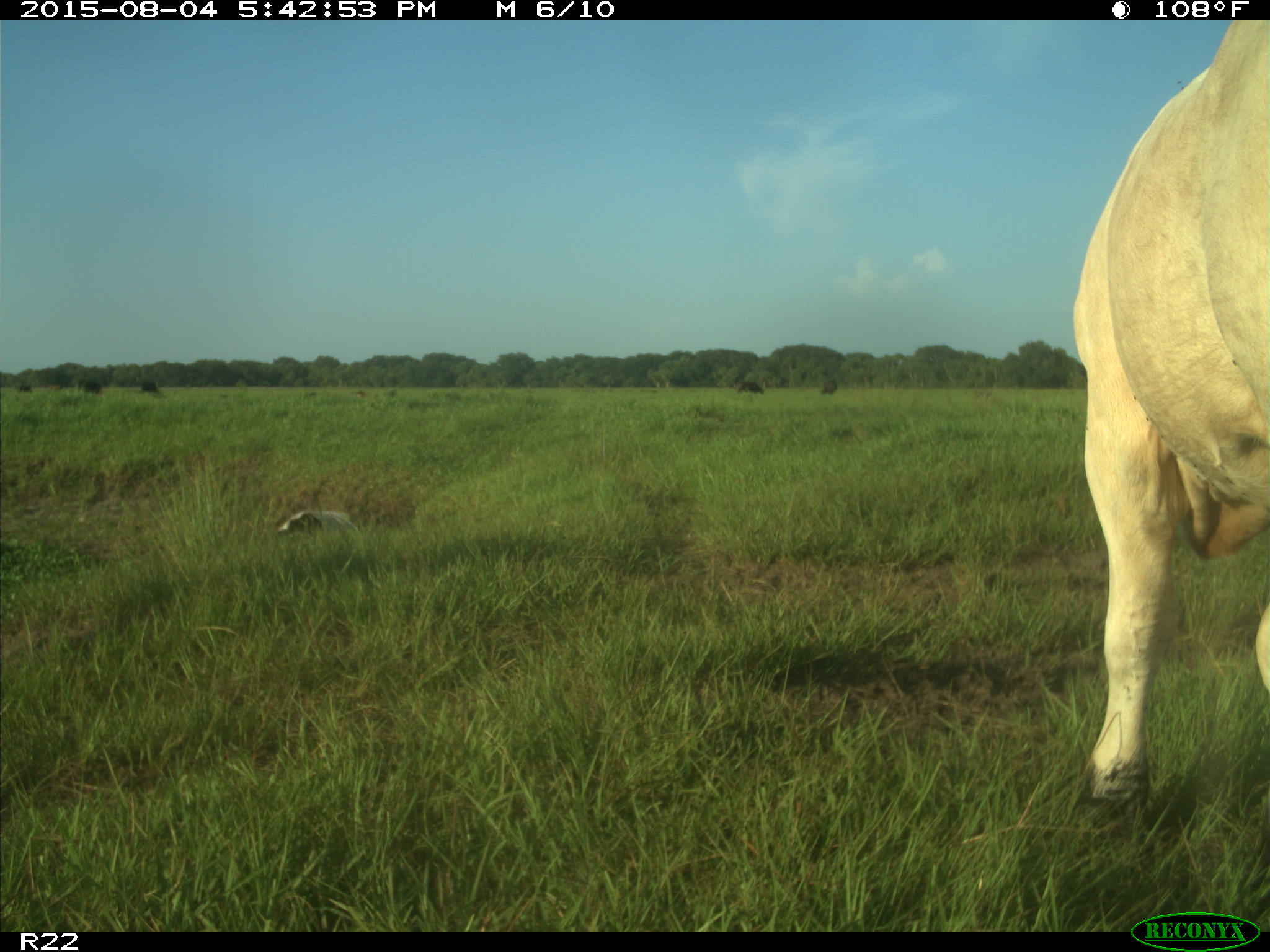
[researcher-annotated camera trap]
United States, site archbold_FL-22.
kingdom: Animalia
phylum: Chordata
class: Mammalia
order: Artiodactyla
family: Bovidae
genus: Bos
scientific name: Bos taurus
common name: domestic cow